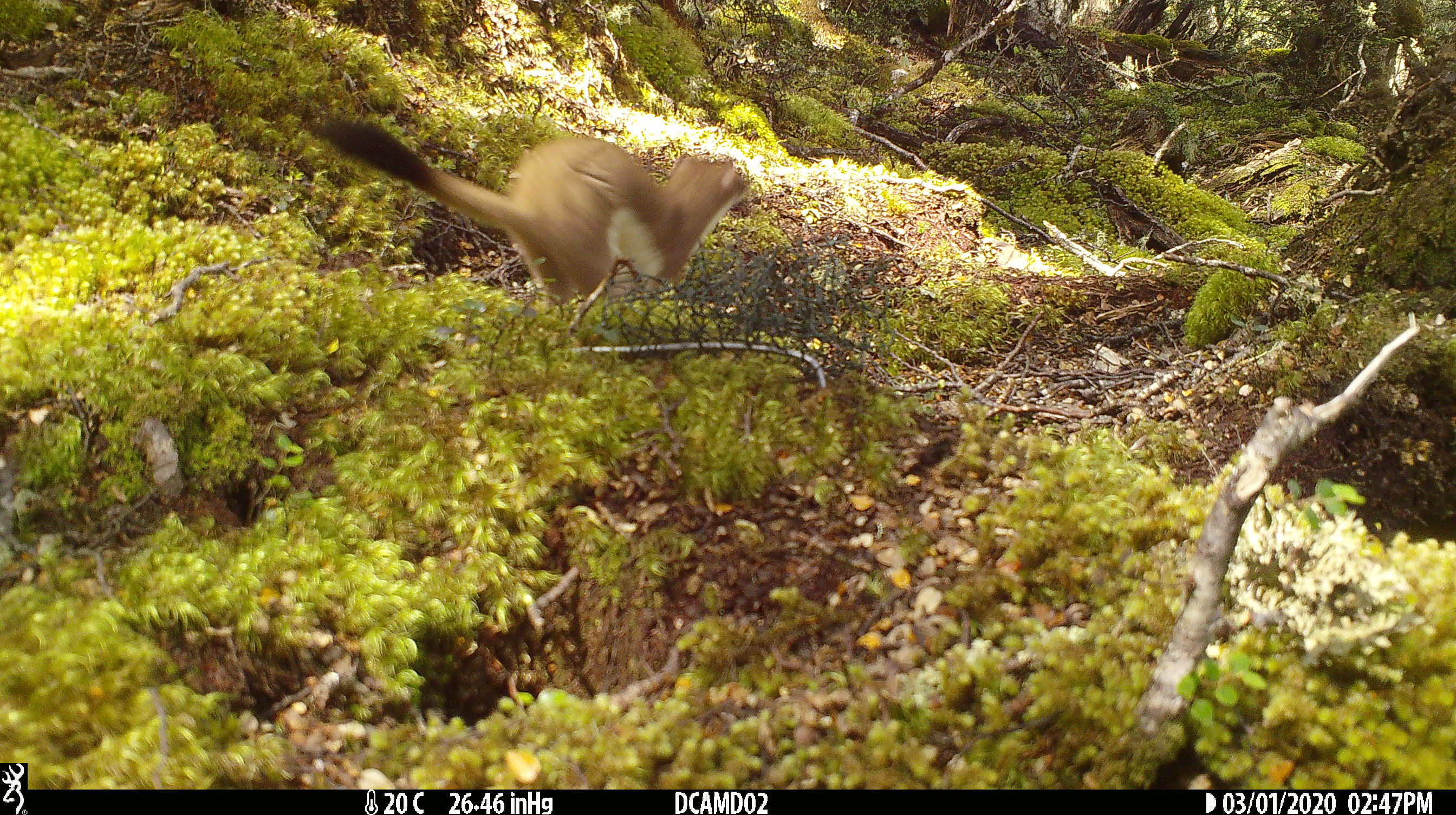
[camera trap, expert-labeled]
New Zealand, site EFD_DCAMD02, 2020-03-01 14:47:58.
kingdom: Animalia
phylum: Chordata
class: Mammalia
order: Carnivora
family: Mustelidae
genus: Mustela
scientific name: Mustela erminea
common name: stoat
Stoat (Mustela erminea).